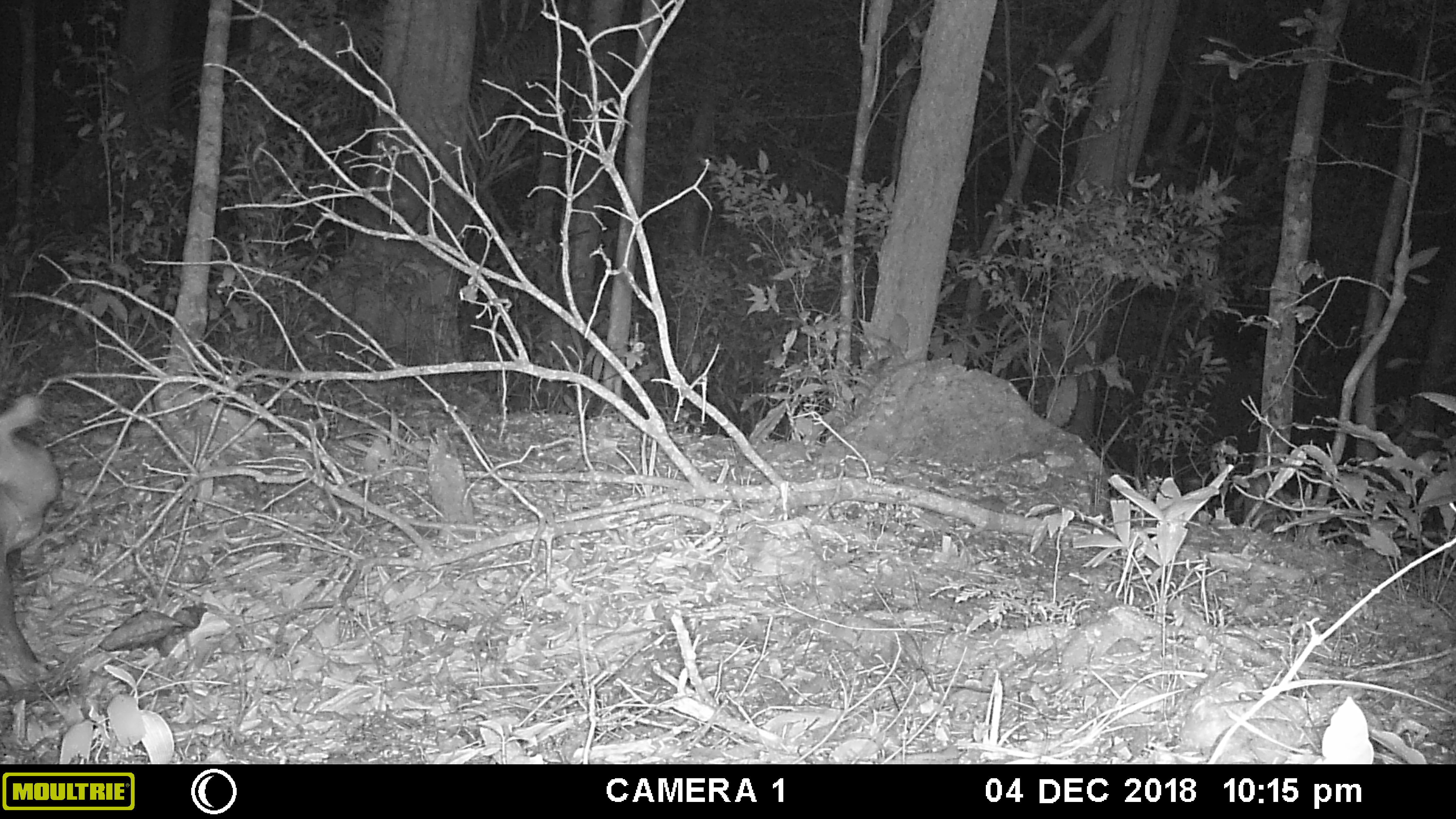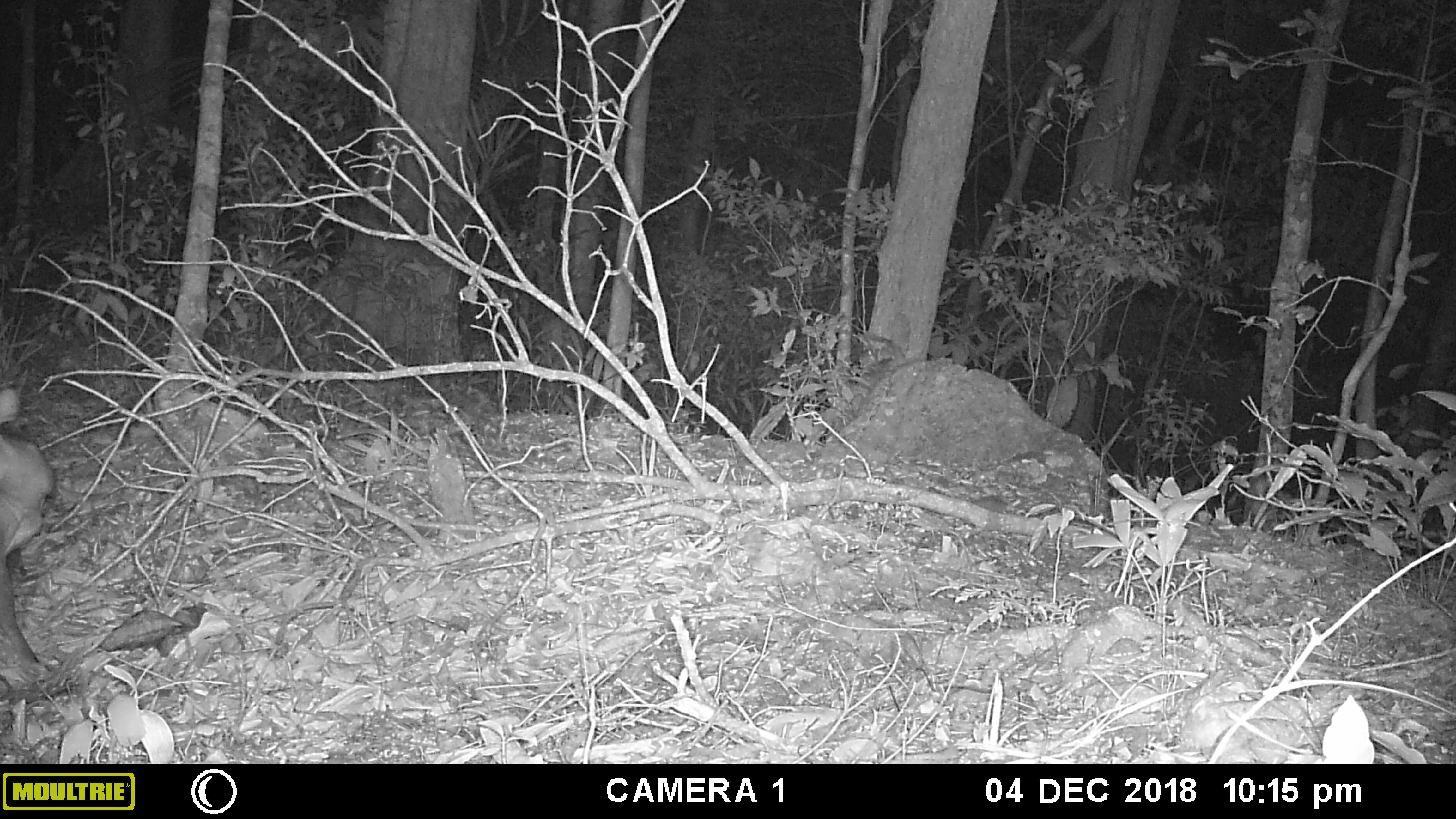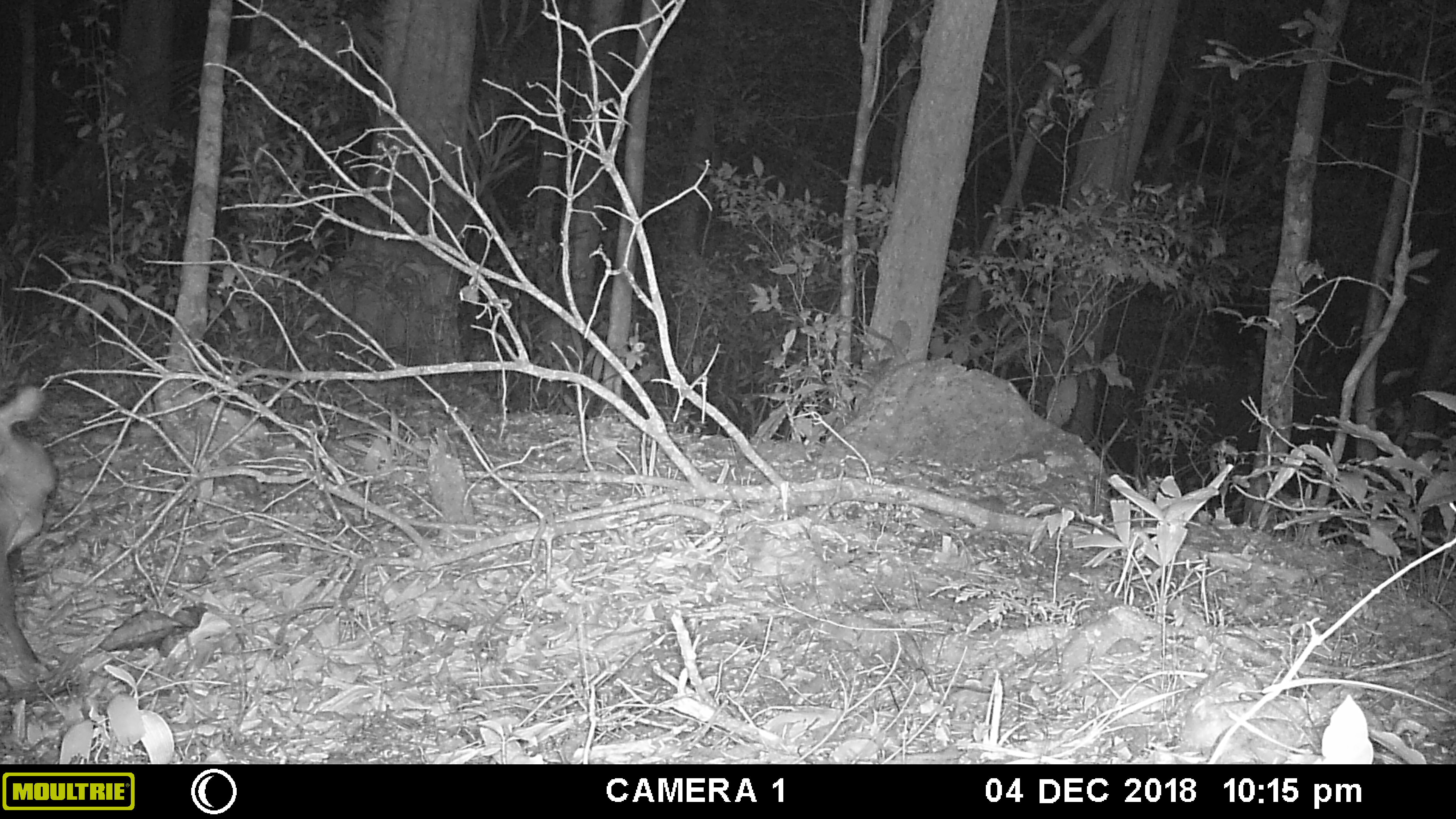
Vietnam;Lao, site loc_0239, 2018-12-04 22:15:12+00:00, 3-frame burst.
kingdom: Animalia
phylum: Chordata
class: Mammalia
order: Artiodactyla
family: Cervidae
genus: Muntiacus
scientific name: Muntiacus vuquangensis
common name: large-antlered muntjac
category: large antlered muntjac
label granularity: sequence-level